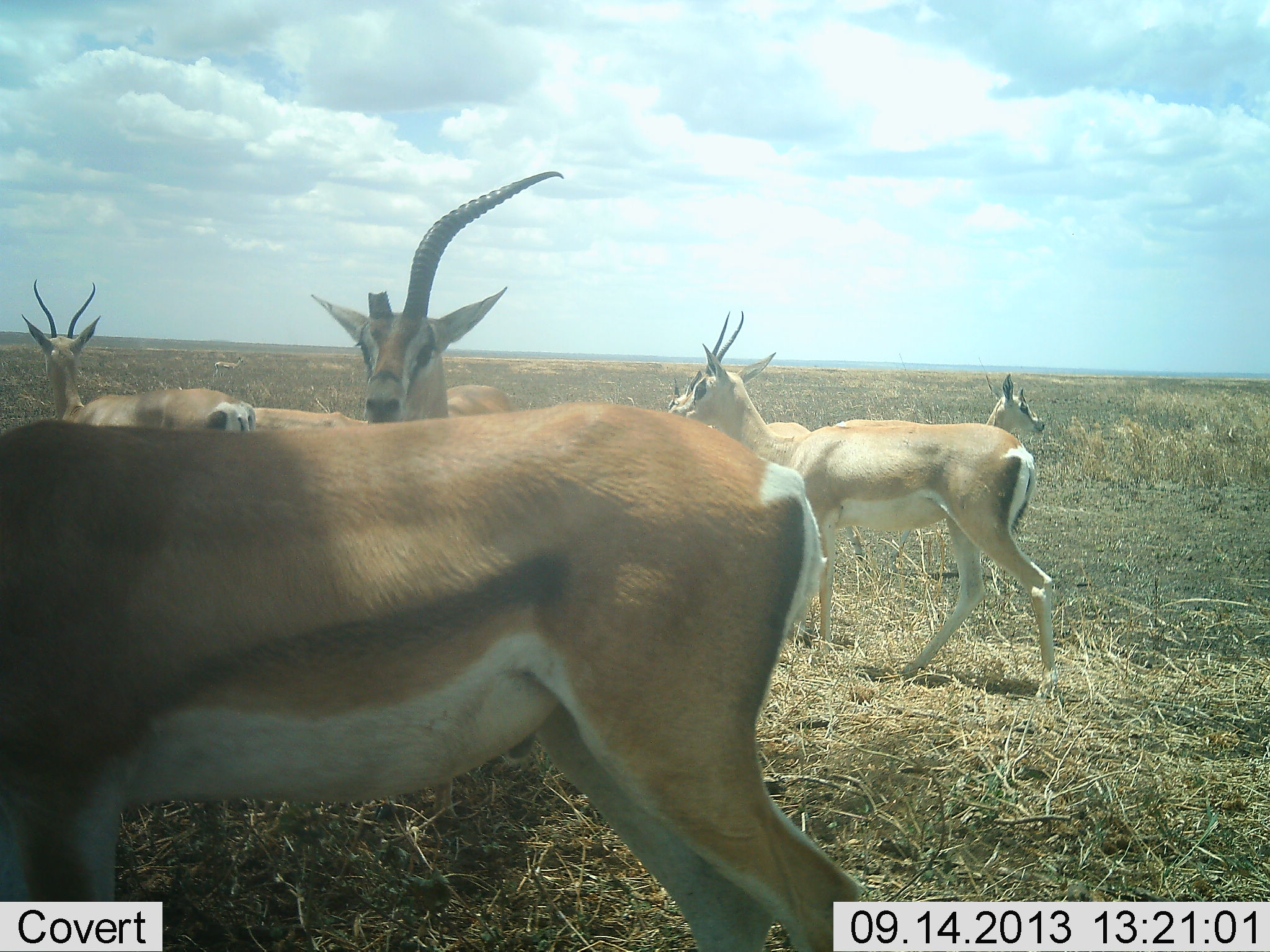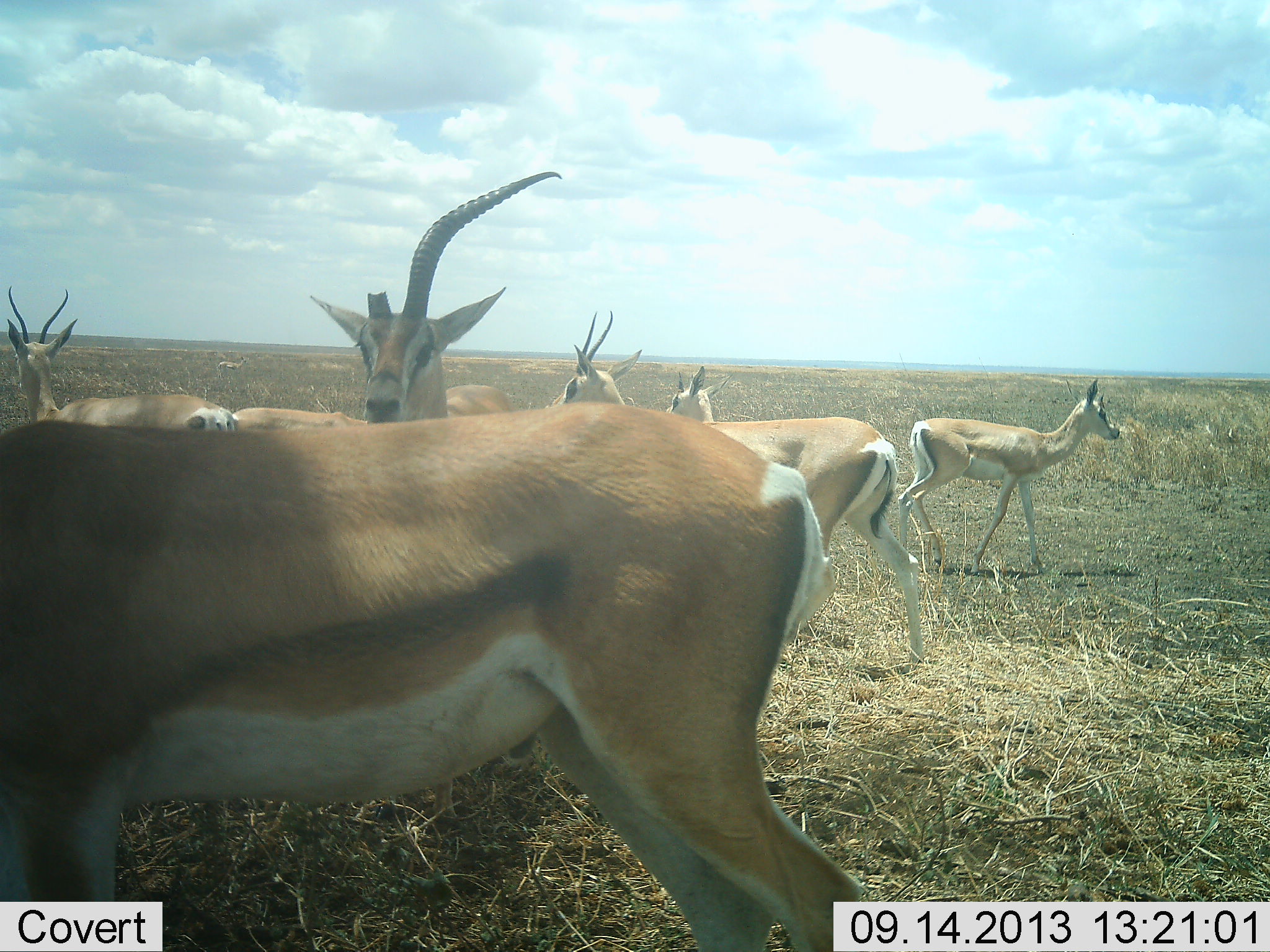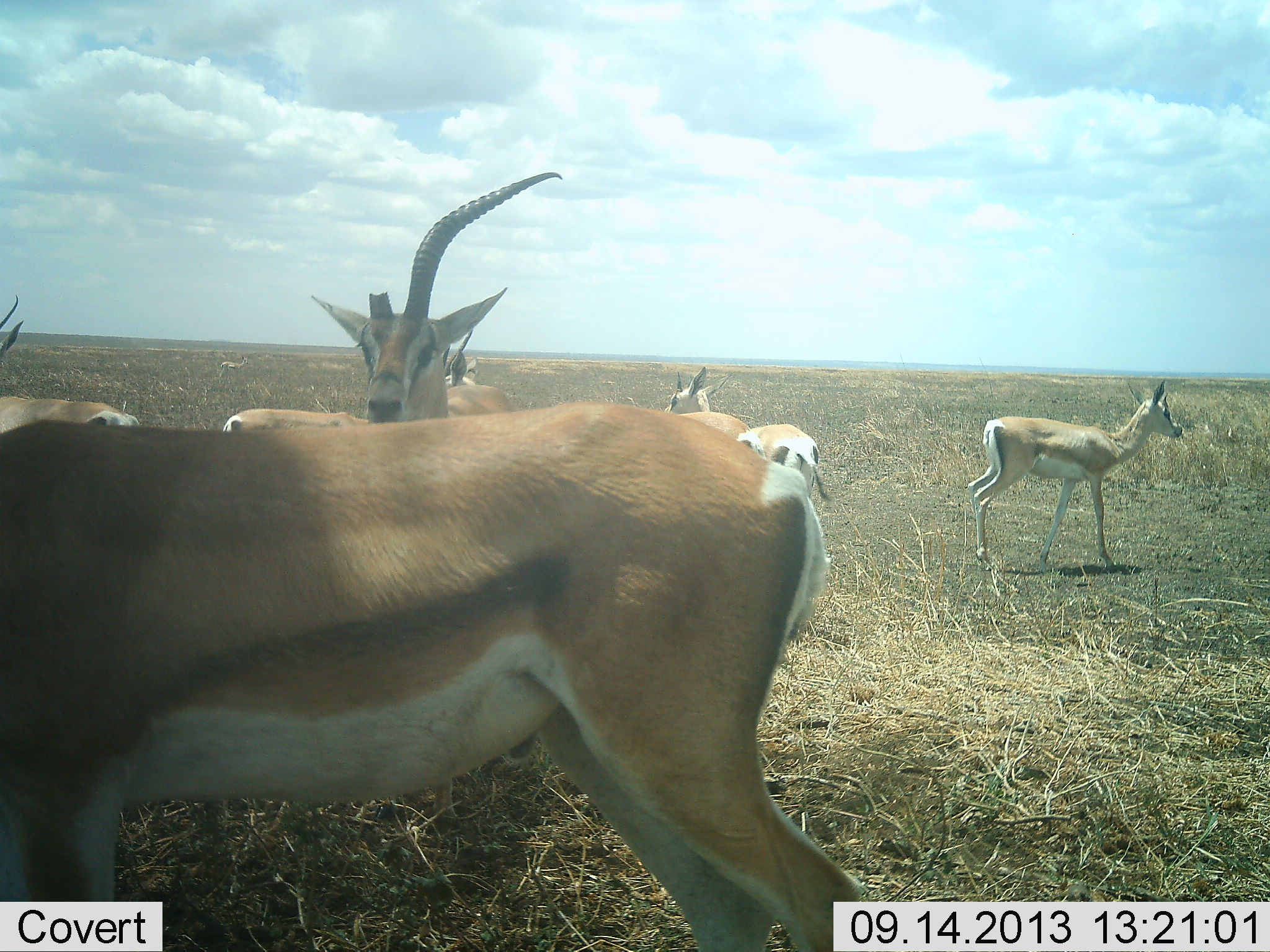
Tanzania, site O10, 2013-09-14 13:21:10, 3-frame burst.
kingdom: Animalia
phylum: Chordata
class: Mammalia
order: Artiodactyla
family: Bovidae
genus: Nanger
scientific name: Nanger granti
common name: grant's gazelle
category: gazellegrants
Gazellegrants (grant's gazelle) (Nanger granti), count 6. Behavior (volunteer vote fractions): standing 88%, resting 6%, moving 65%, interacting 6%. Young present (vote fraction): 6%. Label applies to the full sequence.